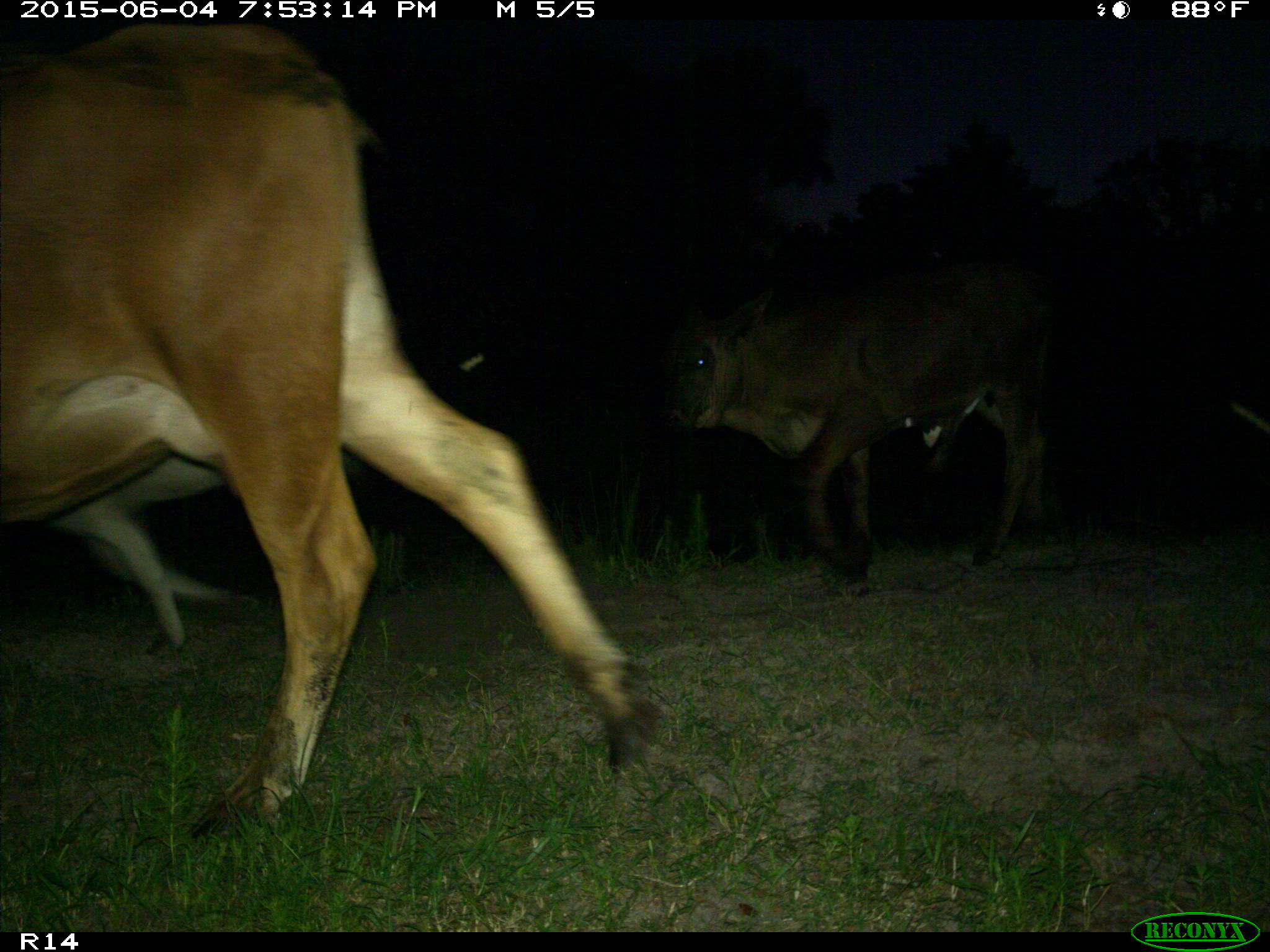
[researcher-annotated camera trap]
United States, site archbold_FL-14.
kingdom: Animalia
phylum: Chordata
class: Mammalia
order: Artiodactyla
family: Bovidae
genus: Bos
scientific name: Bos taurus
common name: domestic cow